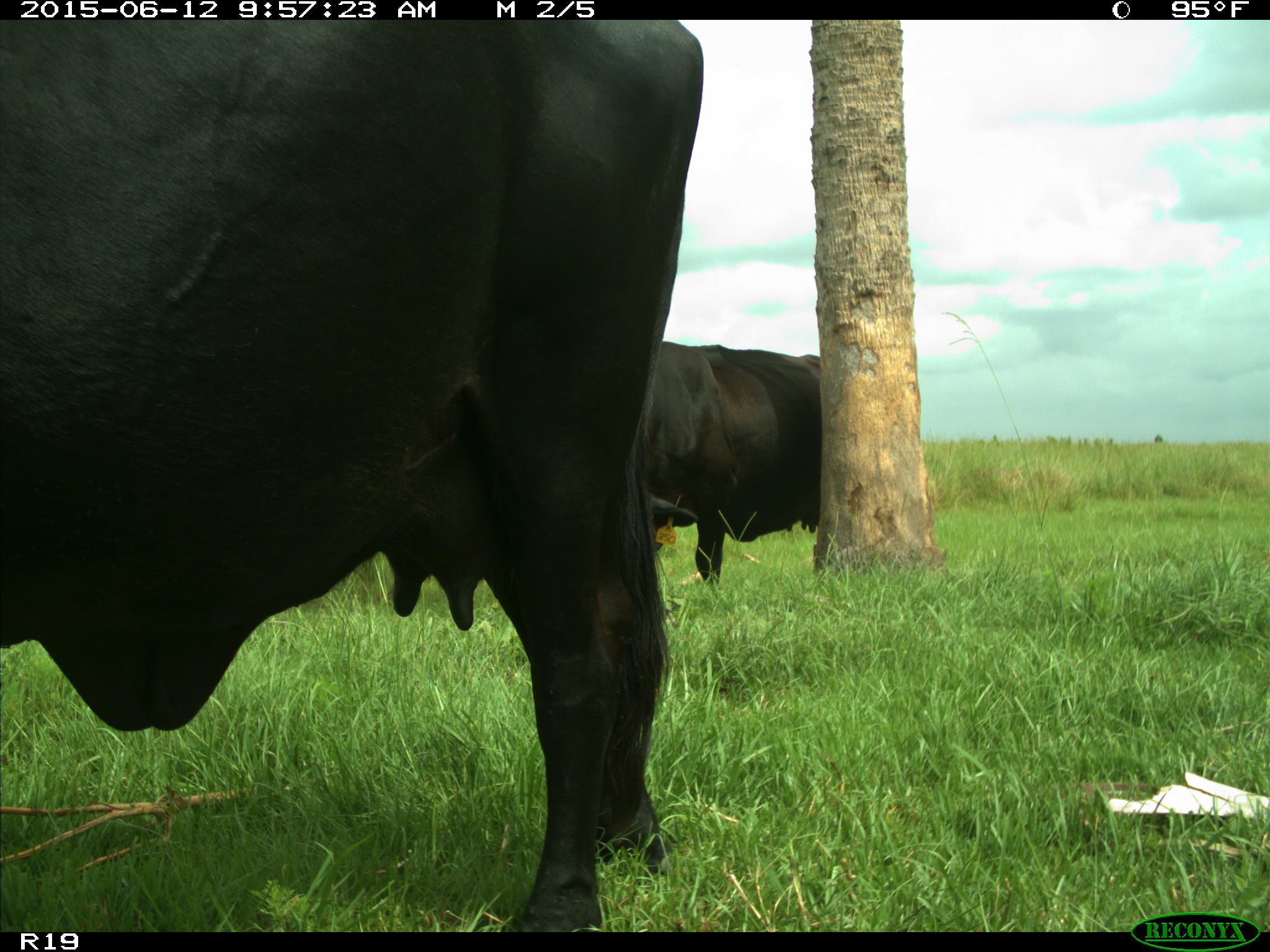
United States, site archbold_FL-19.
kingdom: Animalia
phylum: Chordata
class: Mammalia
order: Artiodactyla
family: Bovidae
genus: Bos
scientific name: Bos taurus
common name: domestic cow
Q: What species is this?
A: Bos taurus (domestic cow).